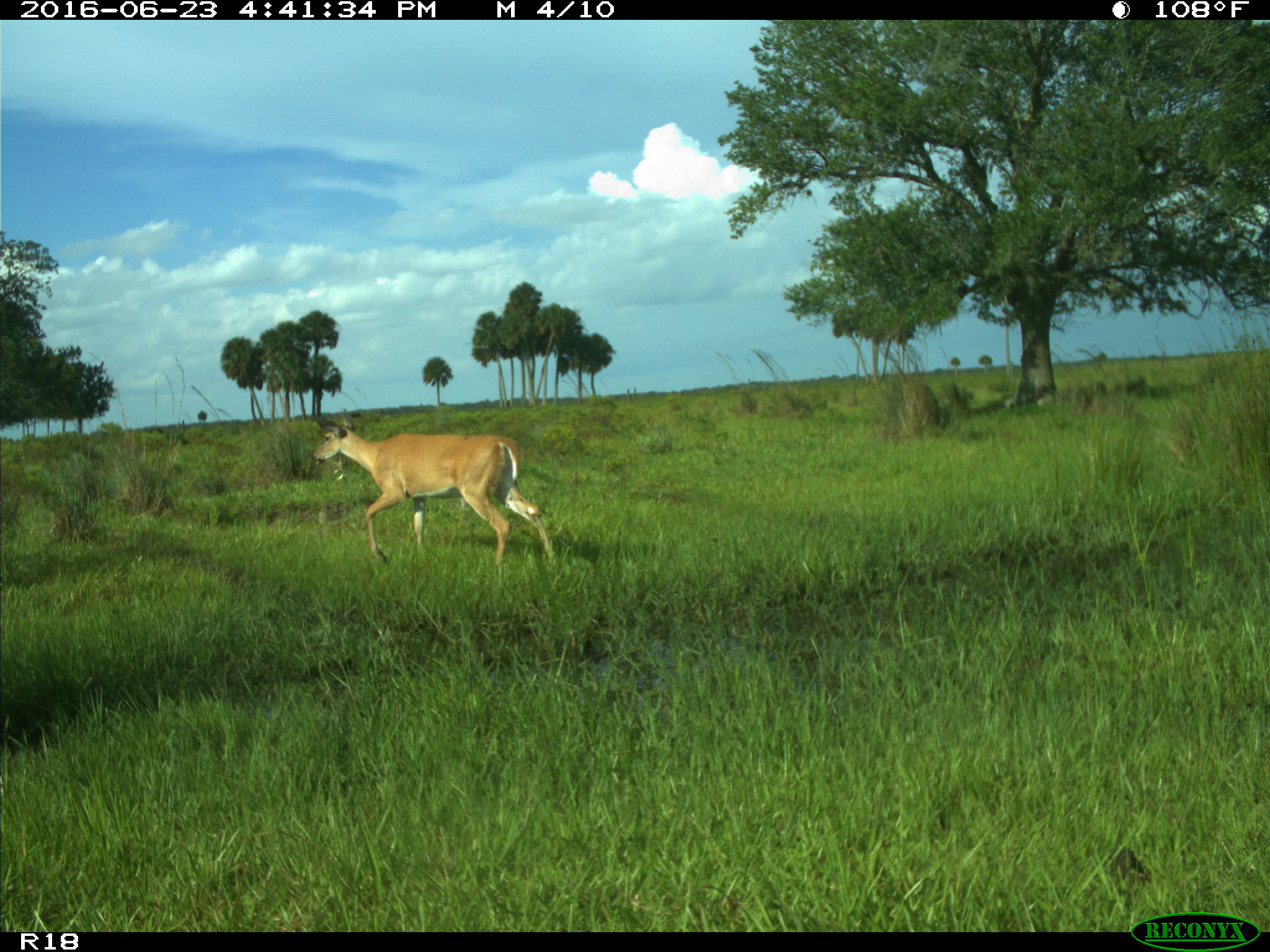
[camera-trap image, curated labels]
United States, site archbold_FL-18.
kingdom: Animalia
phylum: Chordata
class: Mammalia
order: Artiodactyla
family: Cervidae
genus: Odocoileus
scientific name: Odocoileus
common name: deer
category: unidentified deer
Unidentified deer (deer) (Odocoileus).